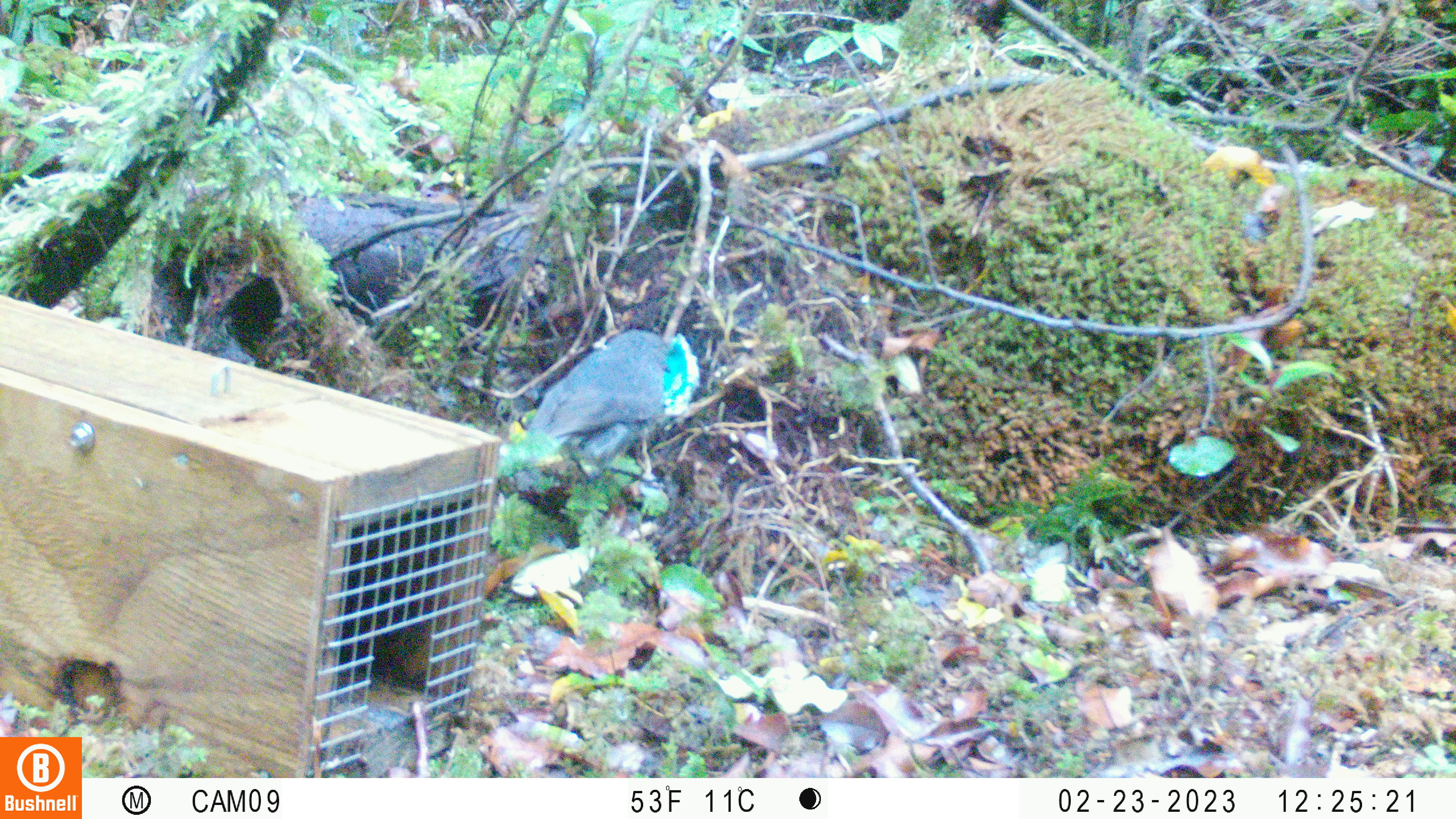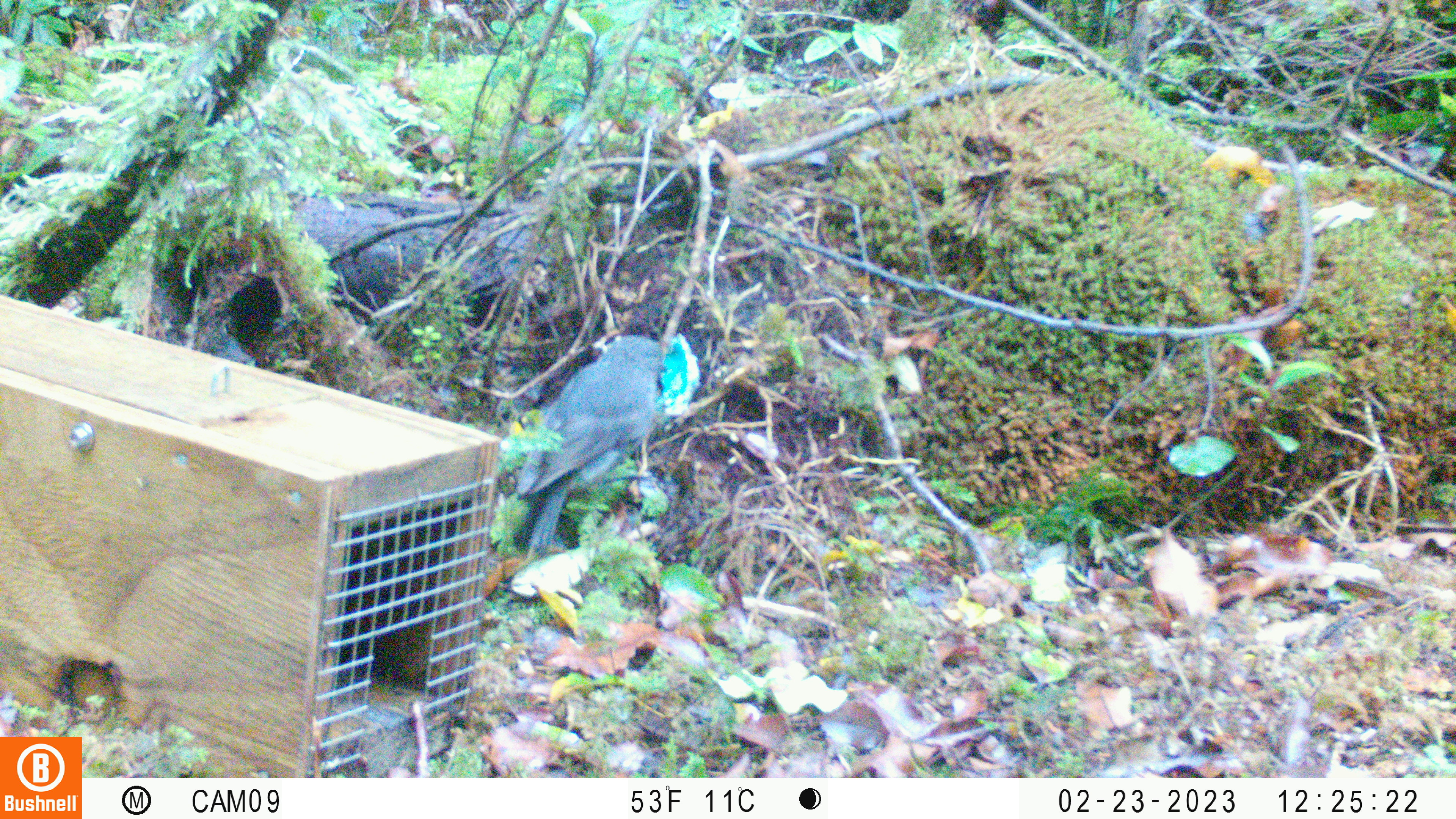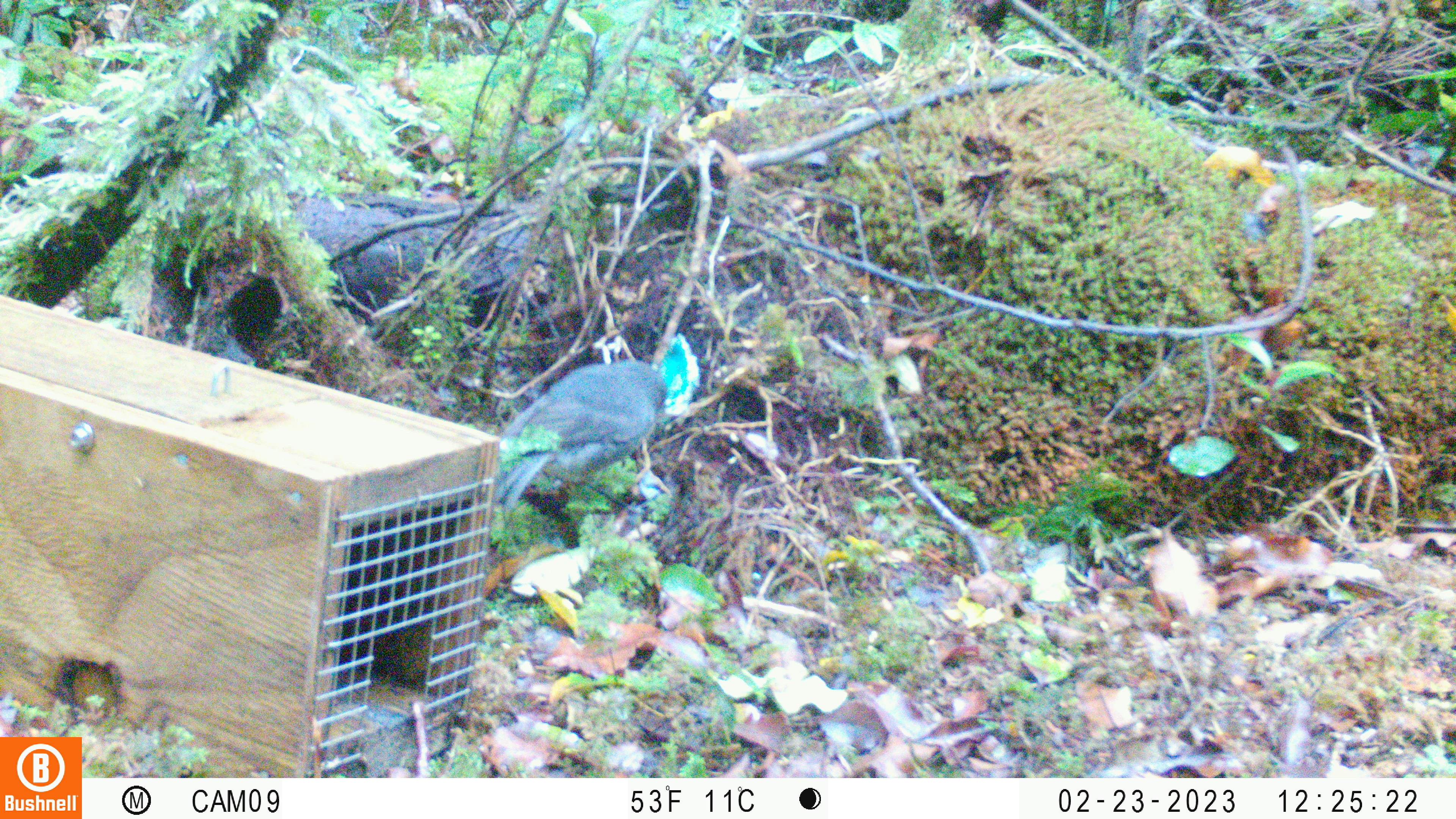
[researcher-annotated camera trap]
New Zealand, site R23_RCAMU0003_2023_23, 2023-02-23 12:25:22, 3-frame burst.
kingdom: Animalia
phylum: Chordata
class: Aves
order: Passeriformes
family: Petroicidae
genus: Petroica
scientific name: Petroica australis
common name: new zealand robin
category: robin